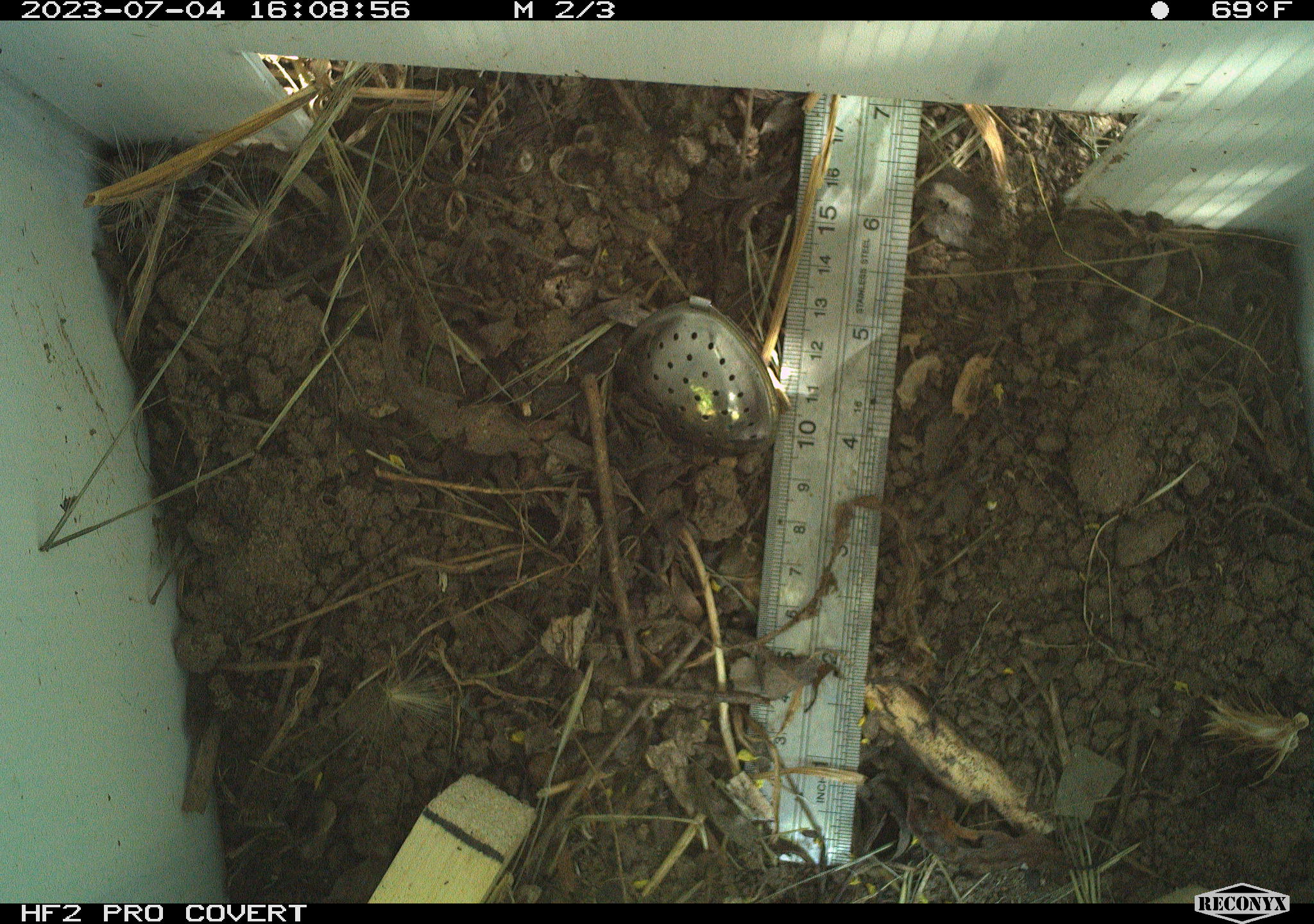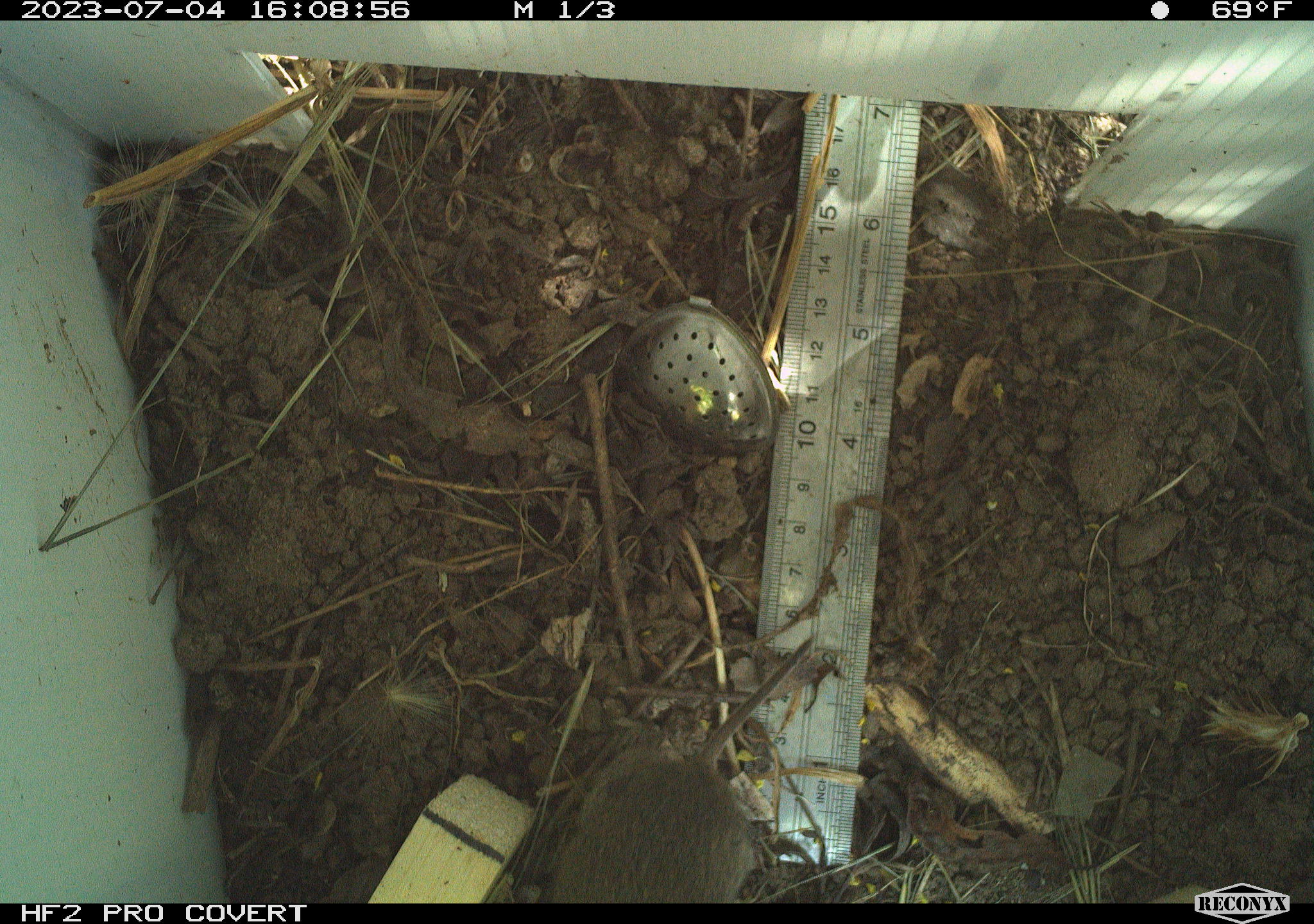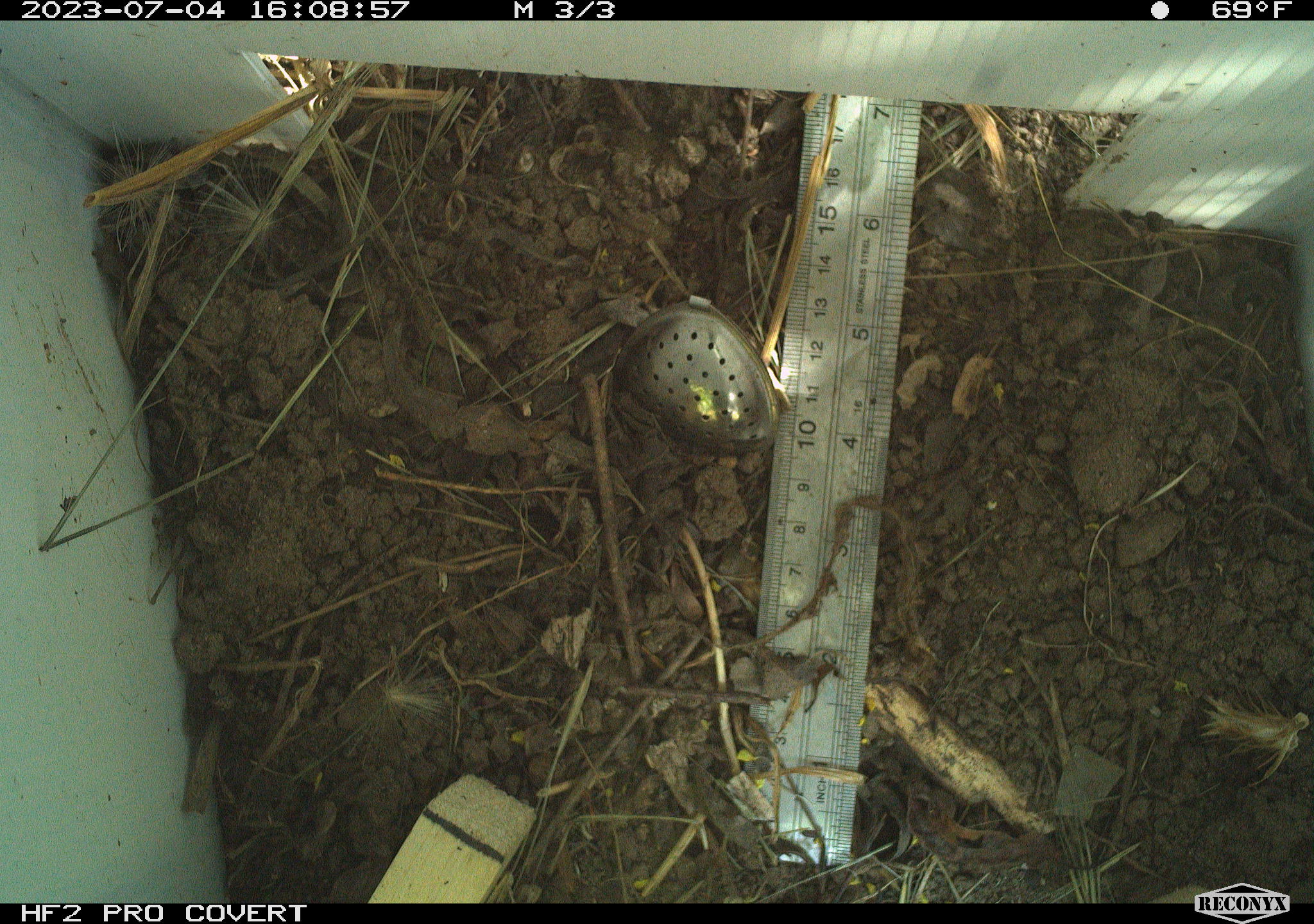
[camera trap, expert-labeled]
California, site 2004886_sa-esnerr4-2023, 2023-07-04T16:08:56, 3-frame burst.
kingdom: Animalia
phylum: Chordata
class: Mammalia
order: Rodentia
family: Cricetidae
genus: Microtus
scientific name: Microtus californicus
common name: california vole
California vole (Microtus californicus).